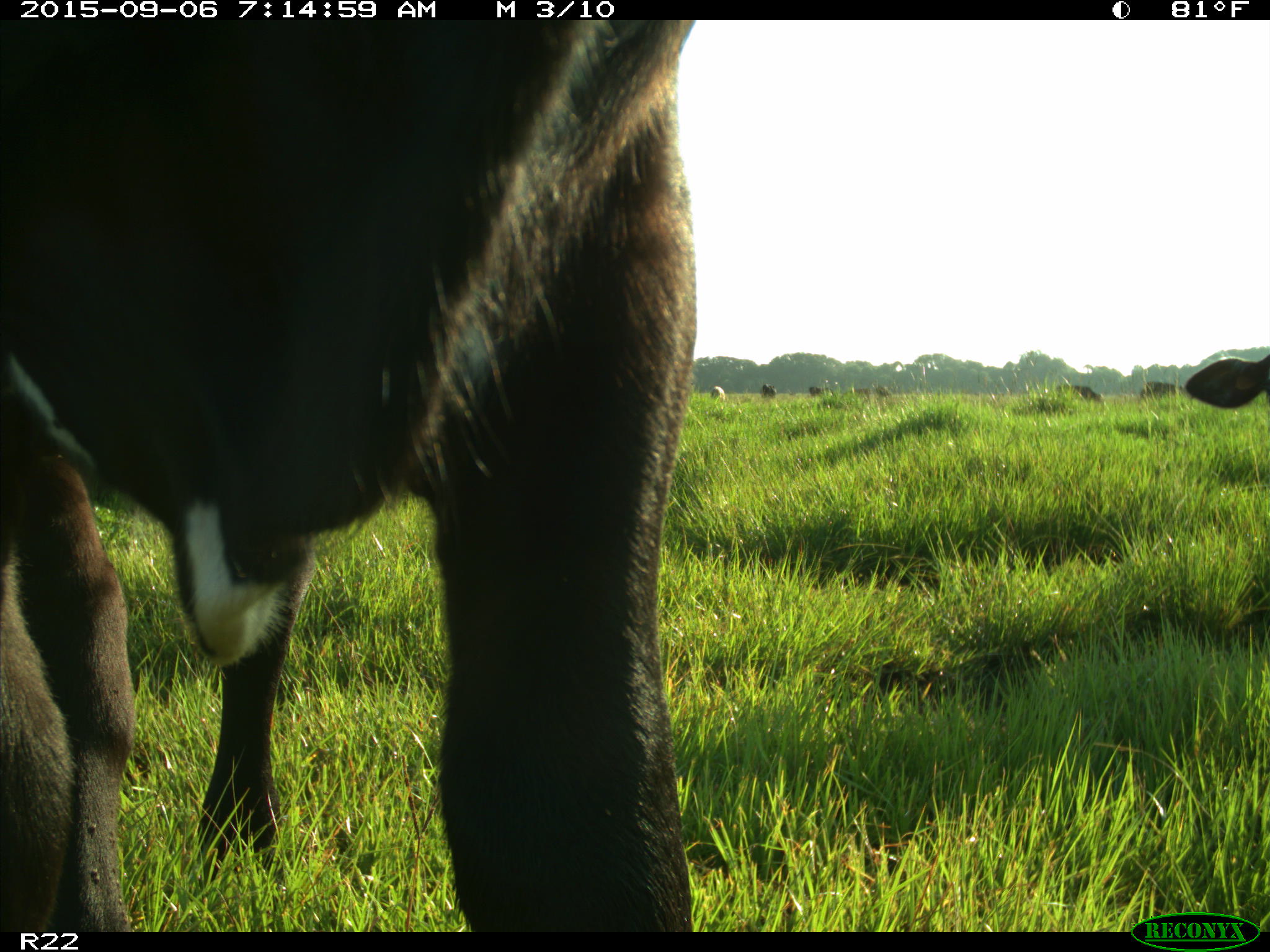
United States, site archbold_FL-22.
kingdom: Animalia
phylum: Chordata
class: Mammalia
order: Artiodactyla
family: Bovidae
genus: Bos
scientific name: Bos taurus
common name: domestic cow